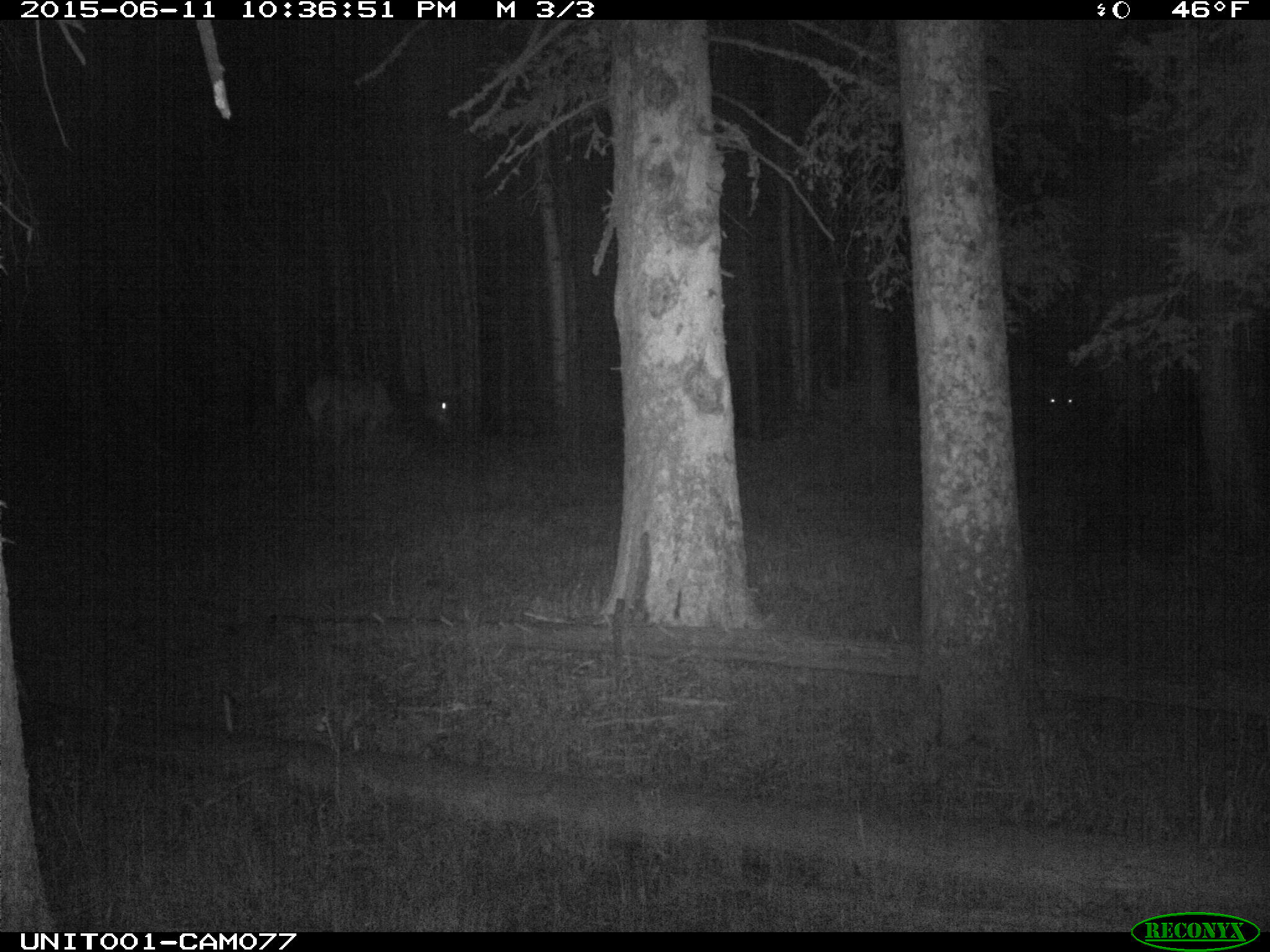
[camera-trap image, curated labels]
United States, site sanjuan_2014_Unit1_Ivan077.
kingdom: Animalia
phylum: Chordata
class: Mammalia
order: Artiodactyla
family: Cervidae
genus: Cervus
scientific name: Cervus elaphus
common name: red deer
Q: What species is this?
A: Cervus elaphus (red deer).